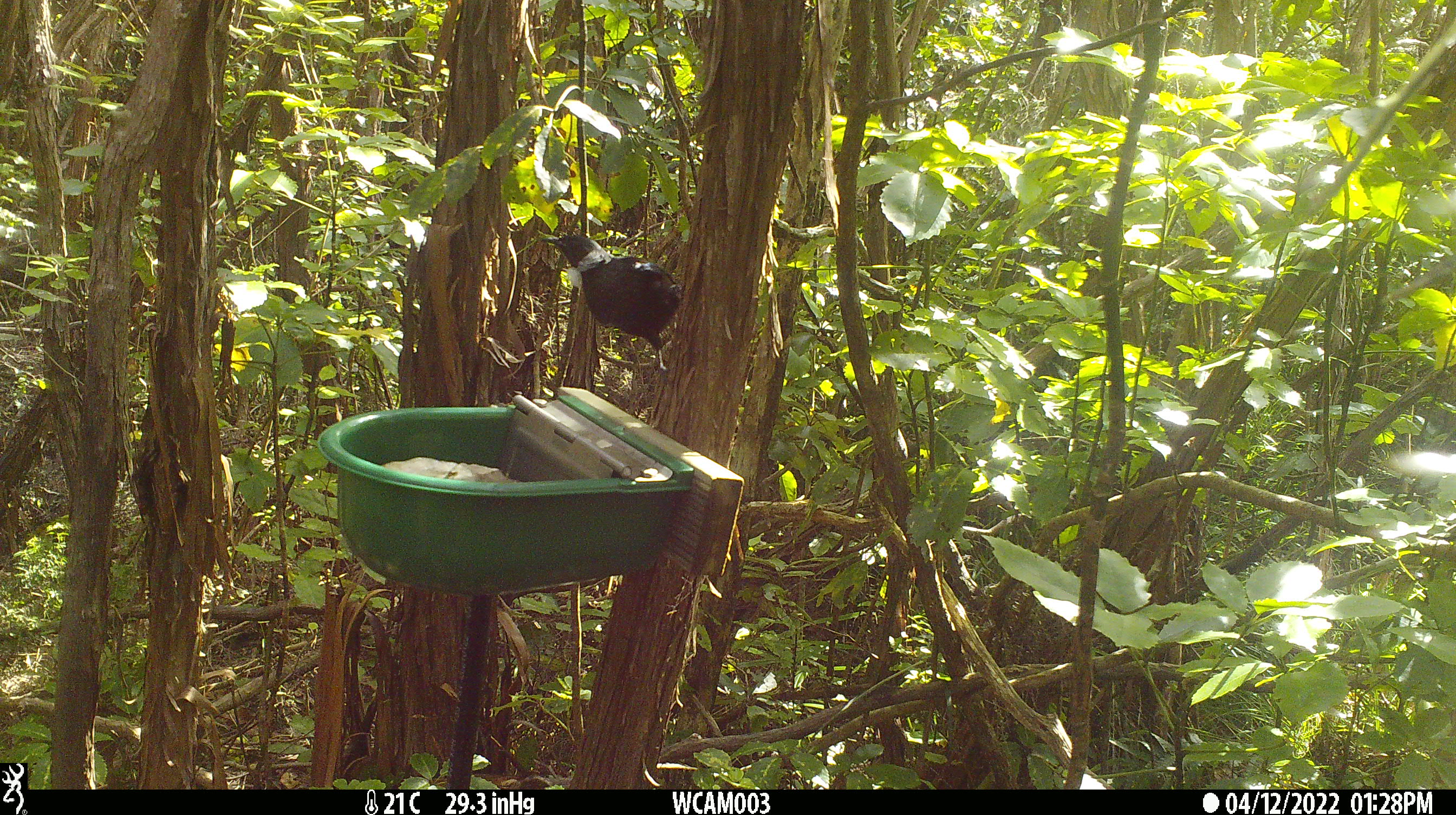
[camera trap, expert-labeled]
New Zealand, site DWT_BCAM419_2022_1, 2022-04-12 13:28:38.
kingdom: Animalia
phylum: Chordata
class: Aves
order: Passeriformes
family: Meliphagidae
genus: Prosthemadera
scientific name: Prosthemadera novaeseelandiae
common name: tui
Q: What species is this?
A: Tui (Prosthemadera novaeseelandiae).